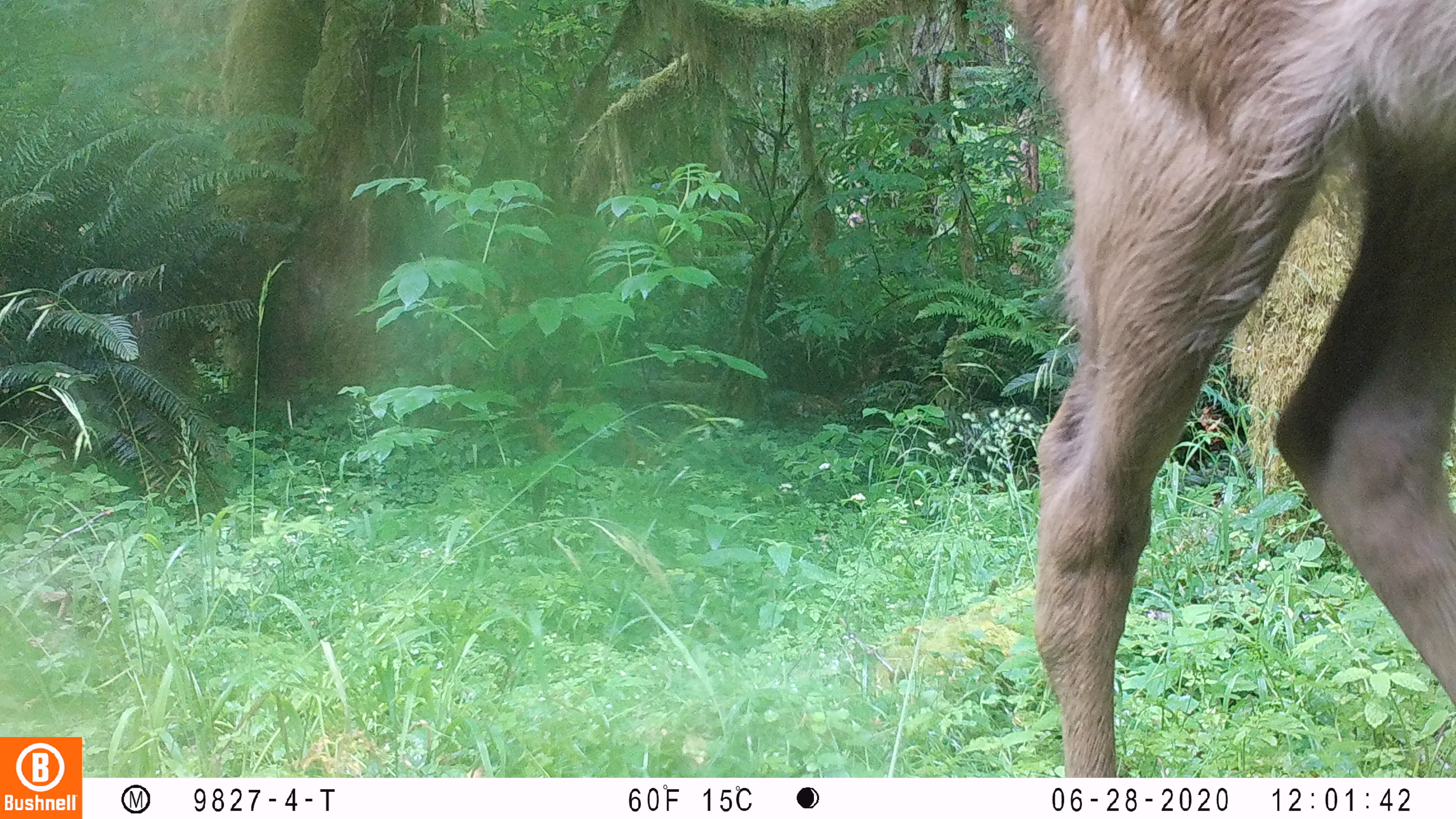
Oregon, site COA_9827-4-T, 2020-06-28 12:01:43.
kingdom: Animalia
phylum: Chordata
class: Mammalia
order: Artiodactyla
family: Cervidae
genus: Cervus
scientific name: Cervus canadensis roosevelti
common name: roosevelt elk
Roosevelt elk (Cervus canadensis roosevelti).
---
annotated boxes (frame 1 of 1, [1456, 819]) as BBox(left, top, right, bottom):
roosevelt elk: BBox(1015, 1, 1453, 768)